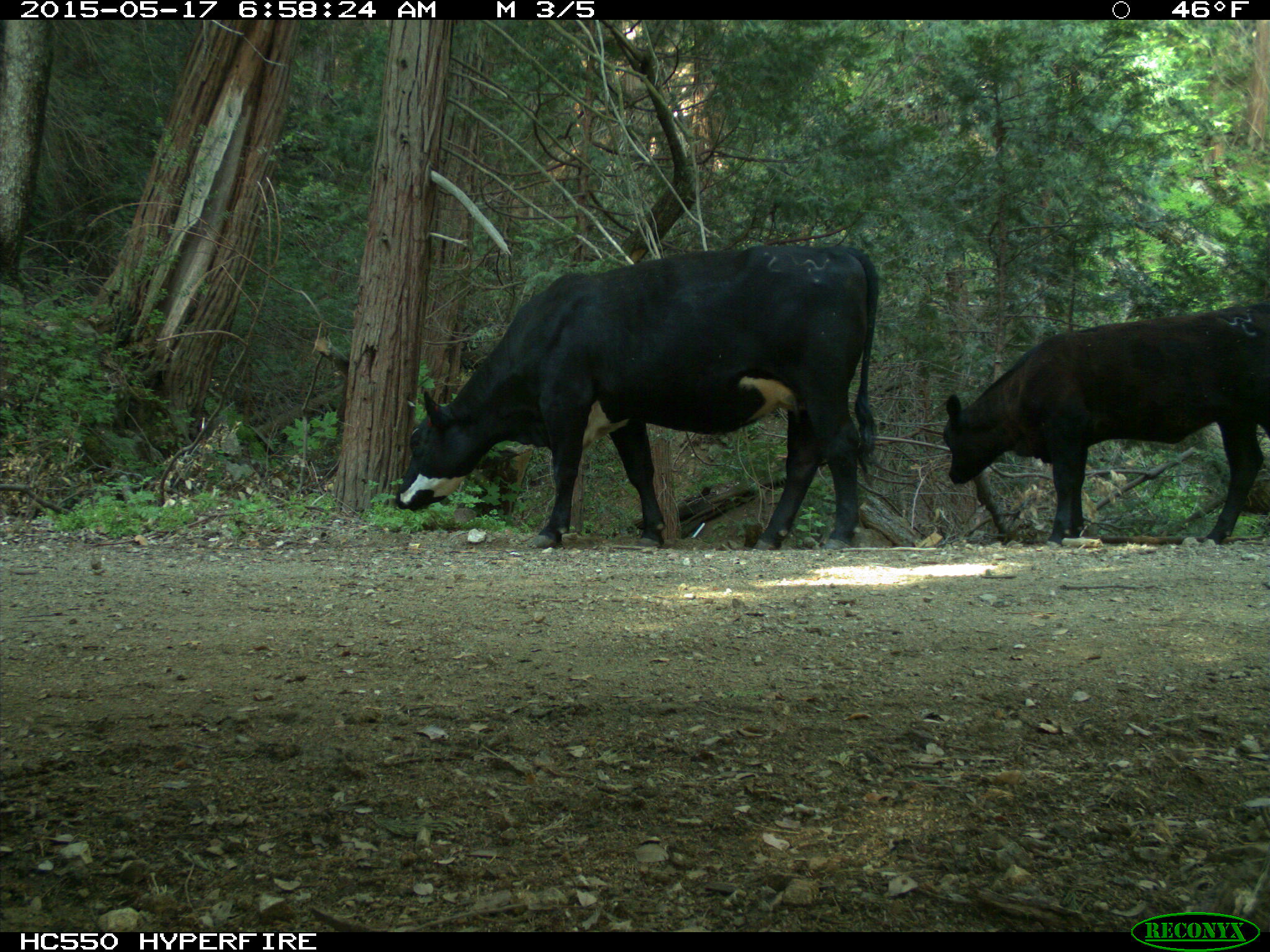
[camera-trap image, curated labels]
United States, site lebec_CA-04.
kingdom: Animalia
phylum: Chordata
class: Mammalia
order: Artiodactyla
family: Bovidae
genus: Bos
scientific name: Bos taurus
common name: domestic cow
Bos taurus (domestic cow).